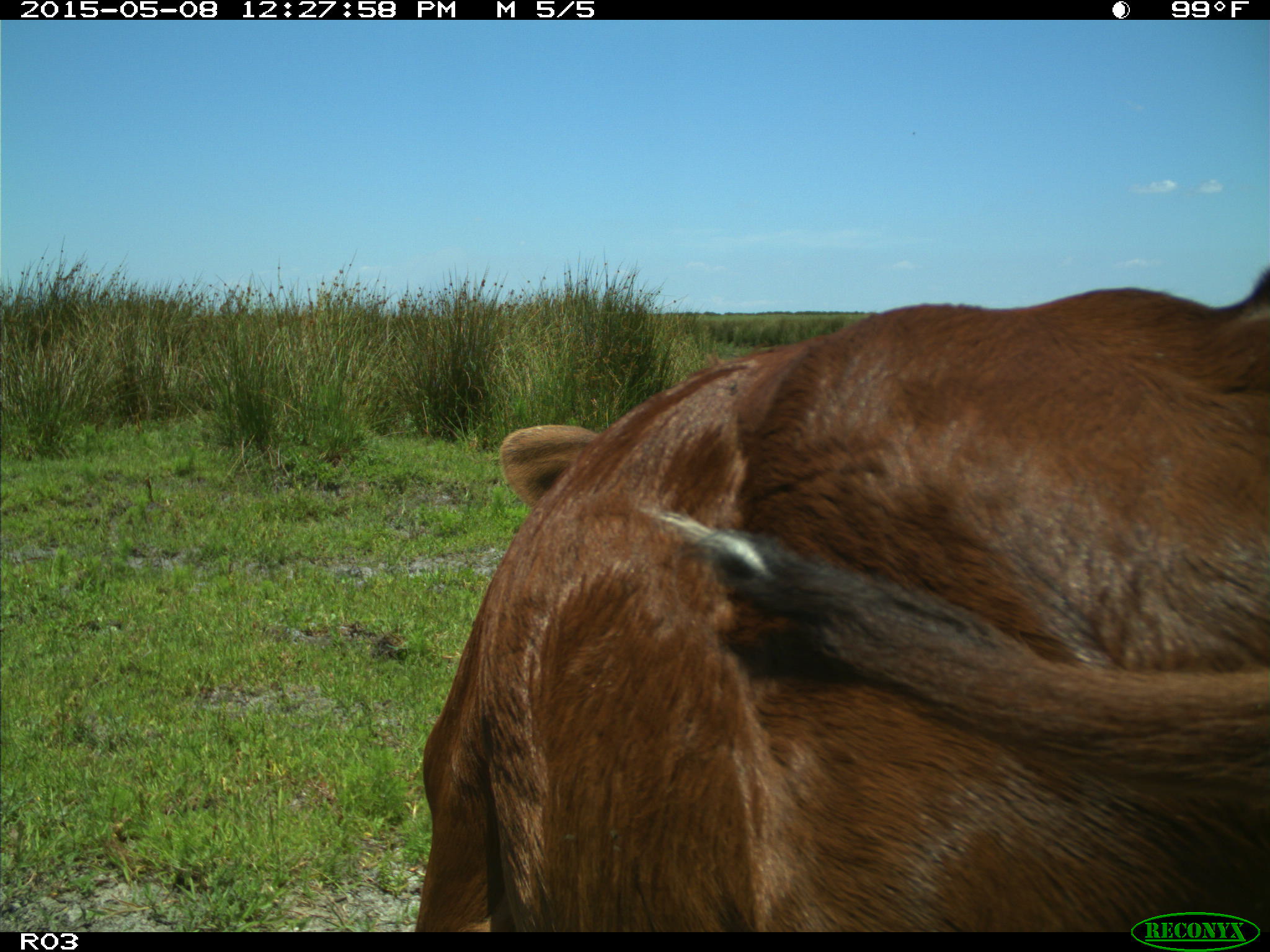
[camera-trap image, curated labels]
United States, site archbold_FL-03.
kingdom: Animalia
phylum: Chordata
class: Mammalia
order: Artiodactyla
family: Bovidae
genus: Bos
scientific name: Bos taurus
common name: domestic cow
Bos taurus (domestic cow).